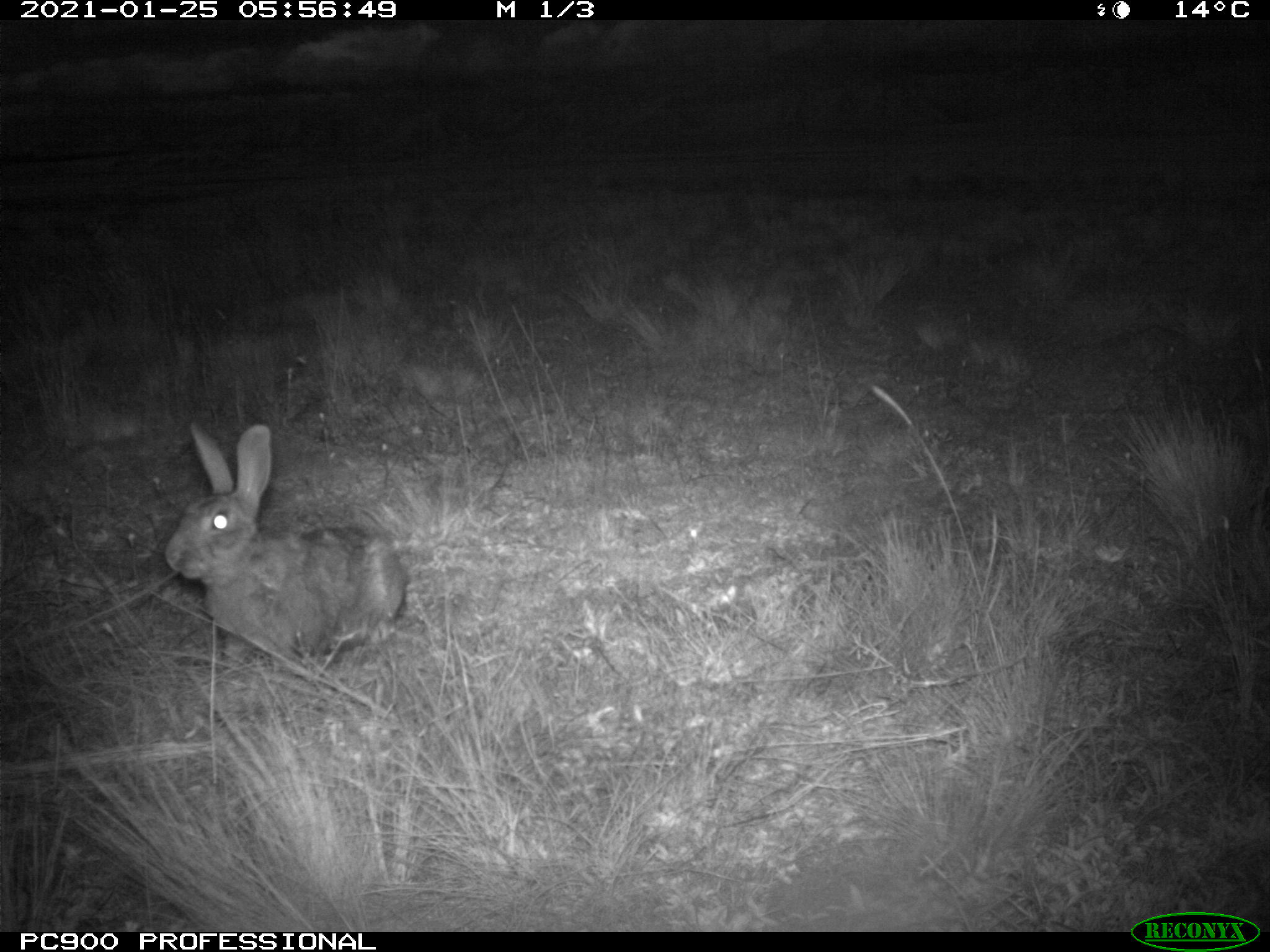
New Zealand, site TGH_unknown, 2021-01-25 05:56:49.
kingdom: Animalia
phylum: Chordata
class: Mammalia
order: Lagomorpha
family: Leporidae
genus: Oryctolagus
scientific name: Oryctolagus cuniculus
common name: european rabbit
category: rabbit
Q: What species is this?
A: Rabbit (european rabbit) (Oryctolagus cuniculus).